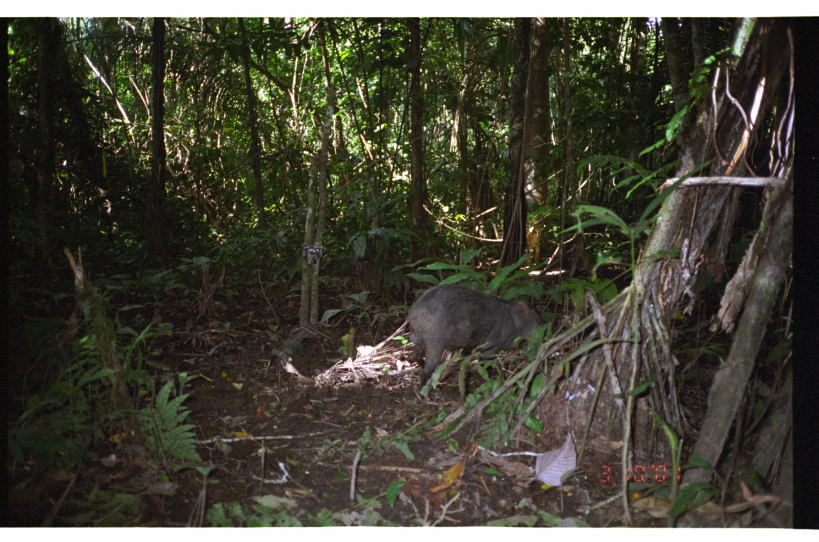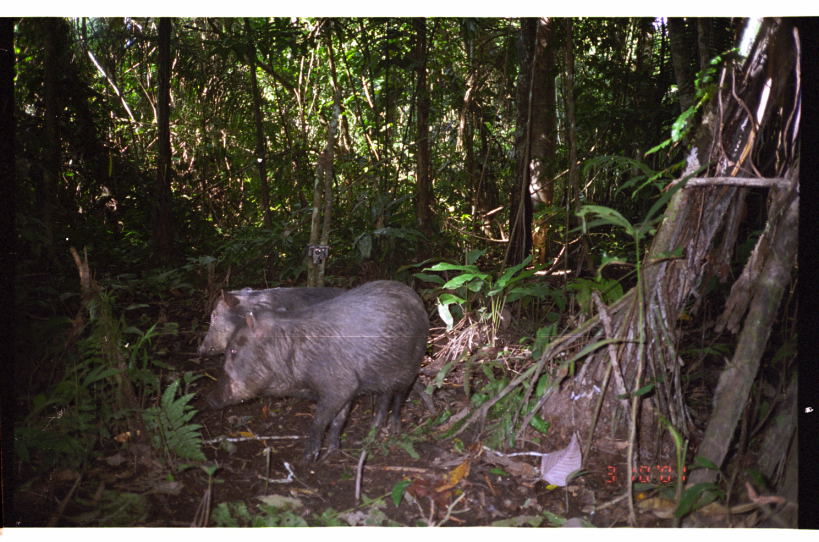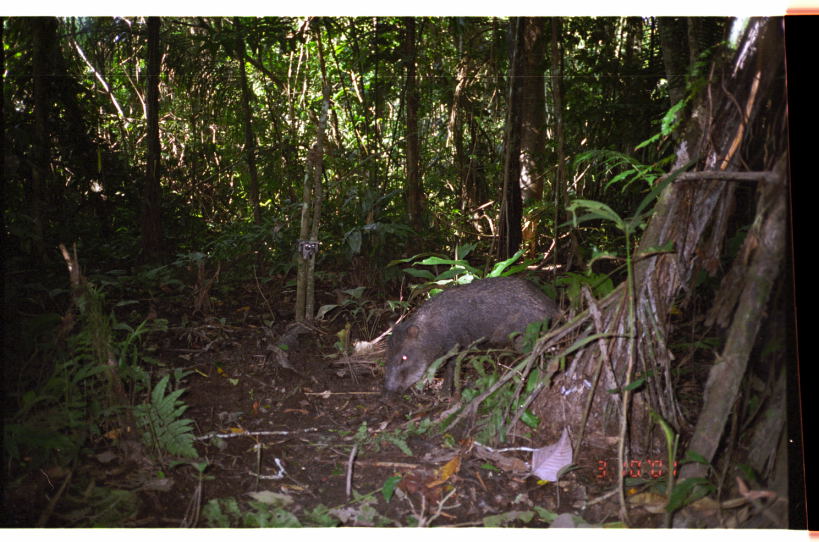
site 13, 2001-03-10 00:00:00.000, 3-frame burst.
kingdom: Animalia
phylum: Chordata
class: Mammalia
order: Artiodactyla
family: Tayassuidae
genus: Tayassu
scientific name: Tayassu pecari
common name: white-lipped peccary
Tayassu pecari (white-lipped peccary).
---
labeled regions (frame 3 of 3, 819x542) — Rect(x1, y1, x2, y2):
tayassu pecari: Rect(378, 275, 567, 408); Rect(715, 310, 787, 382)